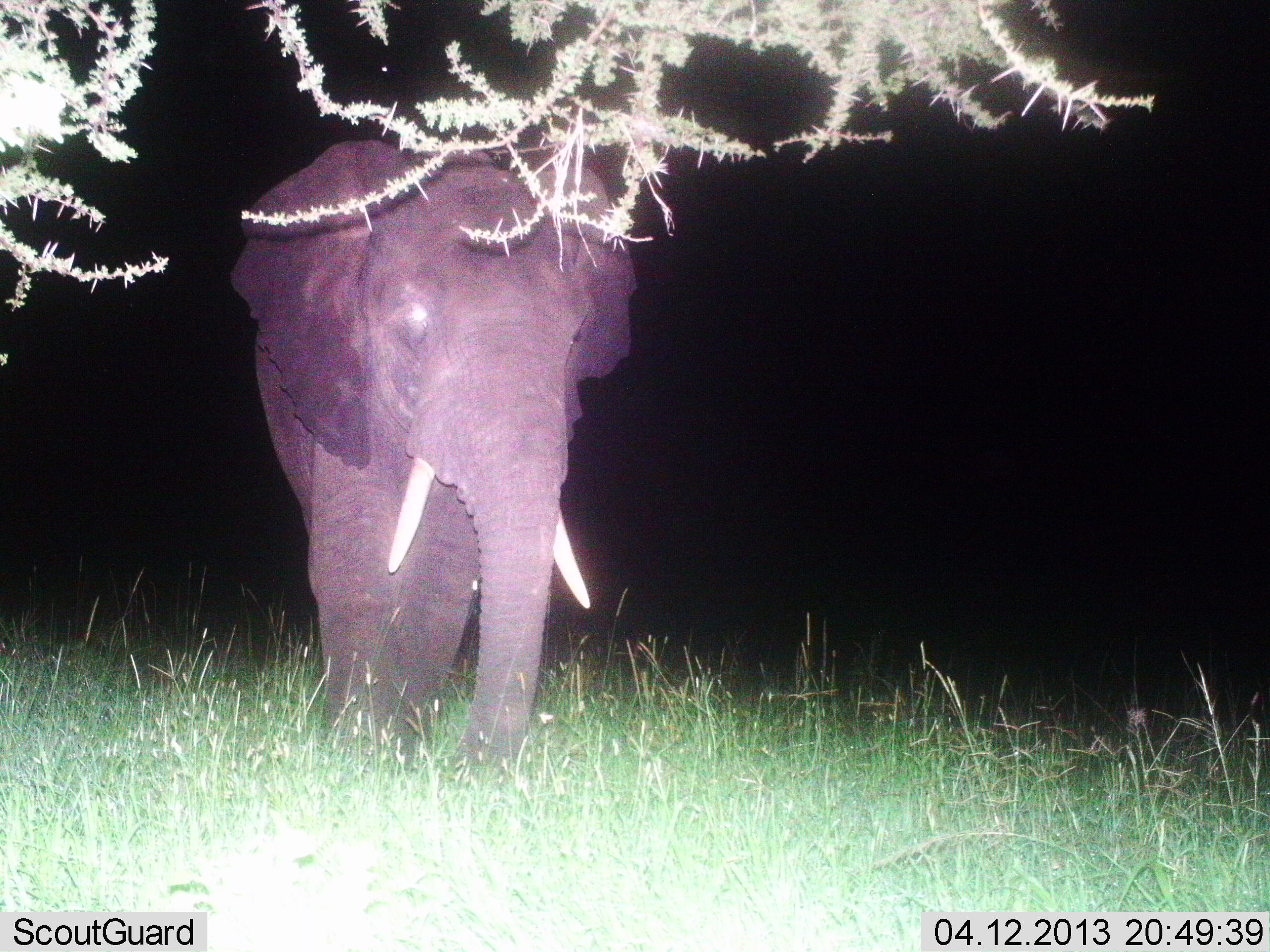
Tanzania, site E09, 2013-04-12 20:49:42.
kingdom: Animalia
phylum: Chordata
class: Mammalia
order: Proboscidea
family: Elephantidae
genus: Loxodonta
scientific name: Loxodonta africana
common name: african bush elephant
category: elephant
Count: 1.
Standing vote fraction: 56%.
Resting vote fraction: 0%.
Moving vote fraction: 44%.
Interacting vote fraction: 0%.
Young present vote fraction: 0%.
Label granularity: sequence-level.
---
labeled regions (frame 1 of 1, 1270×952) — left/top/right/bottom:
animal: 231/139/638/767